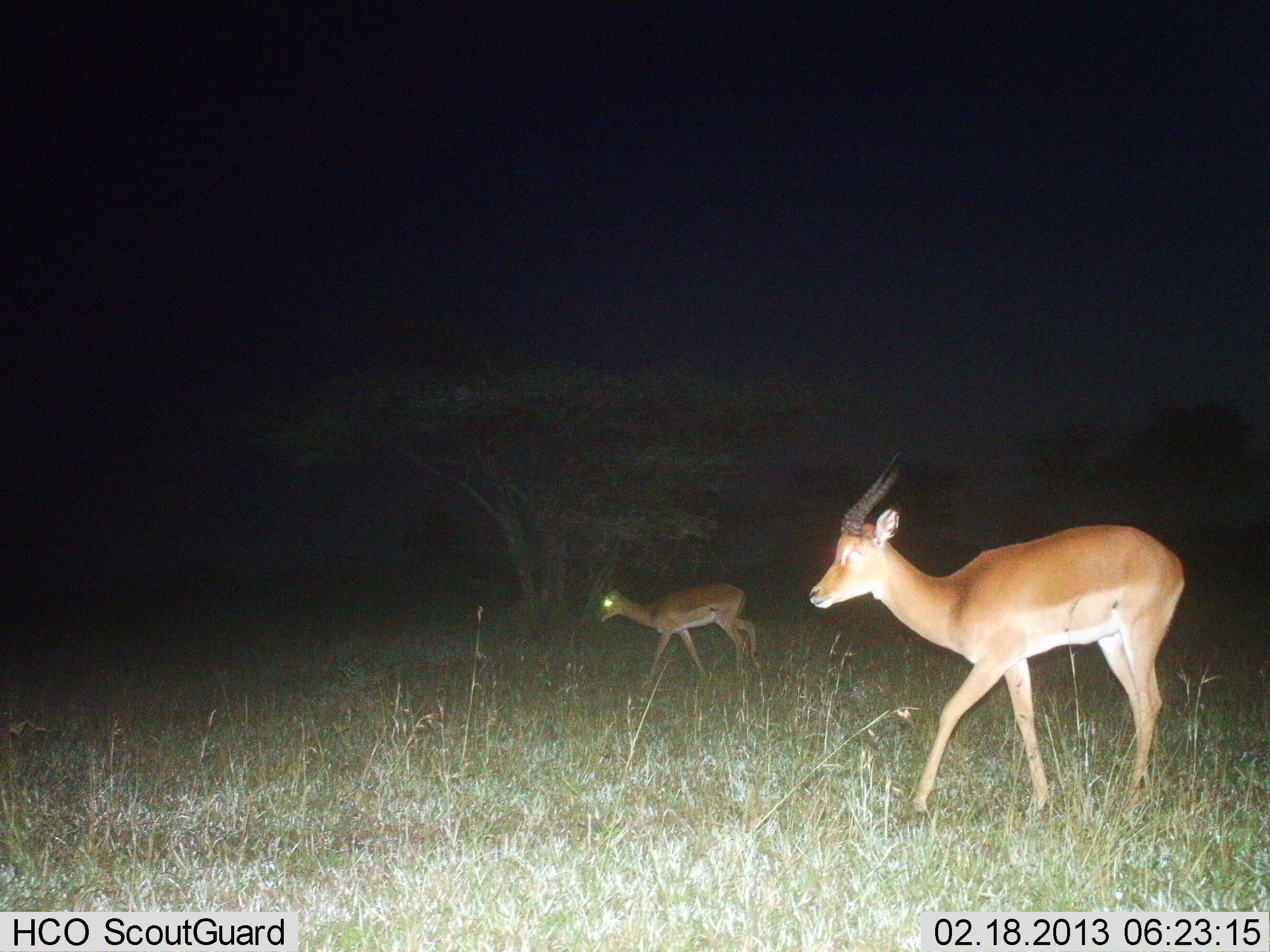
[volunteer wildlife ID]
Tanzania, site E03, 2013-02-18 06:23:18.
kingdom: Animalia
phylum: Chordata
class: Mammalia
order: Artiodactyla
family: Bovidae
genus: Nanger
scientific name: Nanger granti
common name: grant's gazelle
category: gazellegrants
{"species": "gazellegrants (grant's gazelle) (Nanger granti)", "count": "2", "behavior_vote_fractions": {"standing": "22%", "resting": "0%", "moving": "85%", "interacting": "0%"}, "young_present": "7%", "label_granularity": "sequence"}